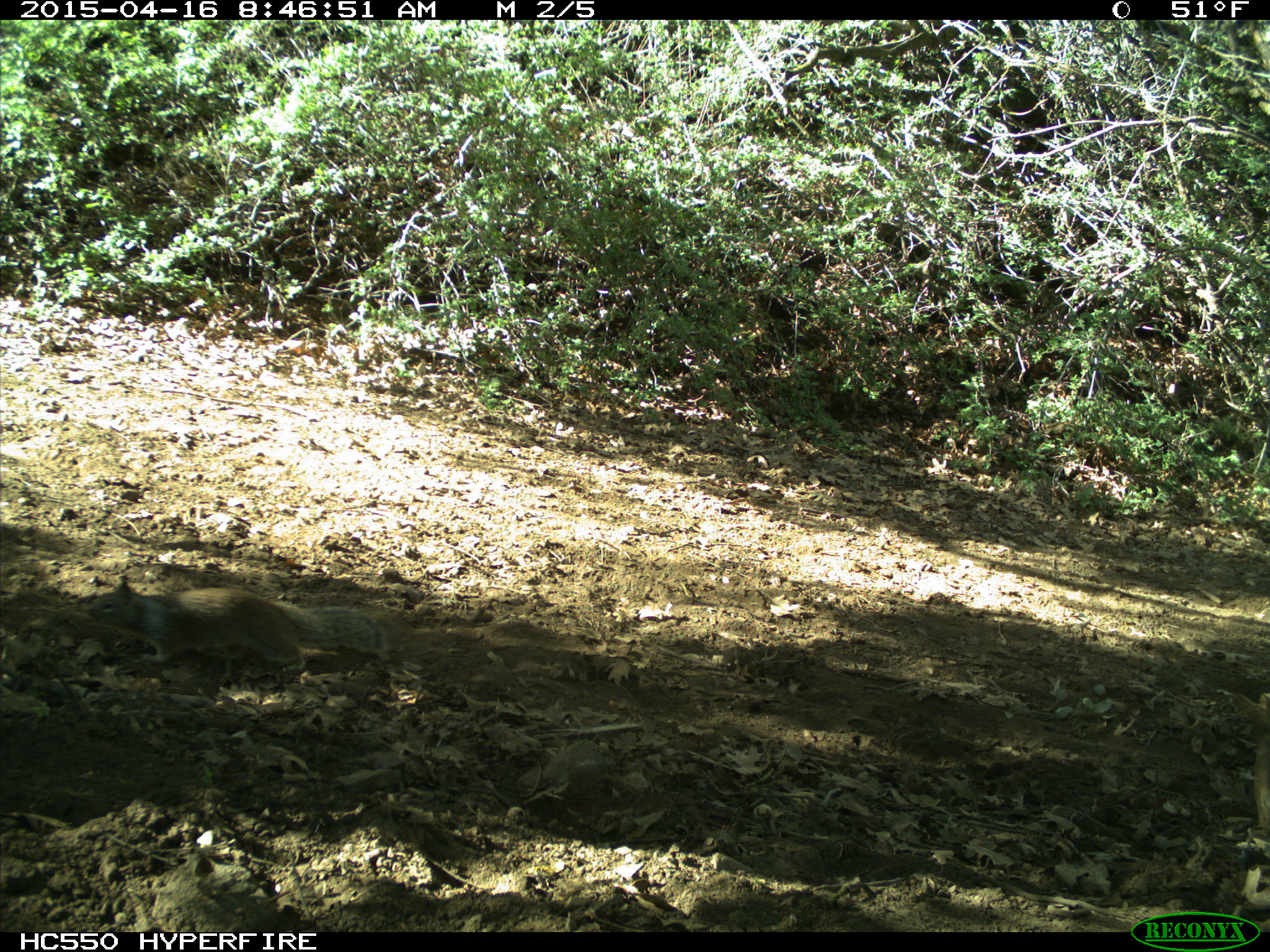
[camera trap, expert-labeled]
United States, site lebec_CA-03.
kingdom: Animalia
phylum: Chordata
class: Mammalia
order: Rodentia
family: Sciuridae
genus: Otospermophilus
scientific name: Otospermophilus beecheyi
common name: california ground squirrel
Otospermophilus beecheyi (california ground squirrel).